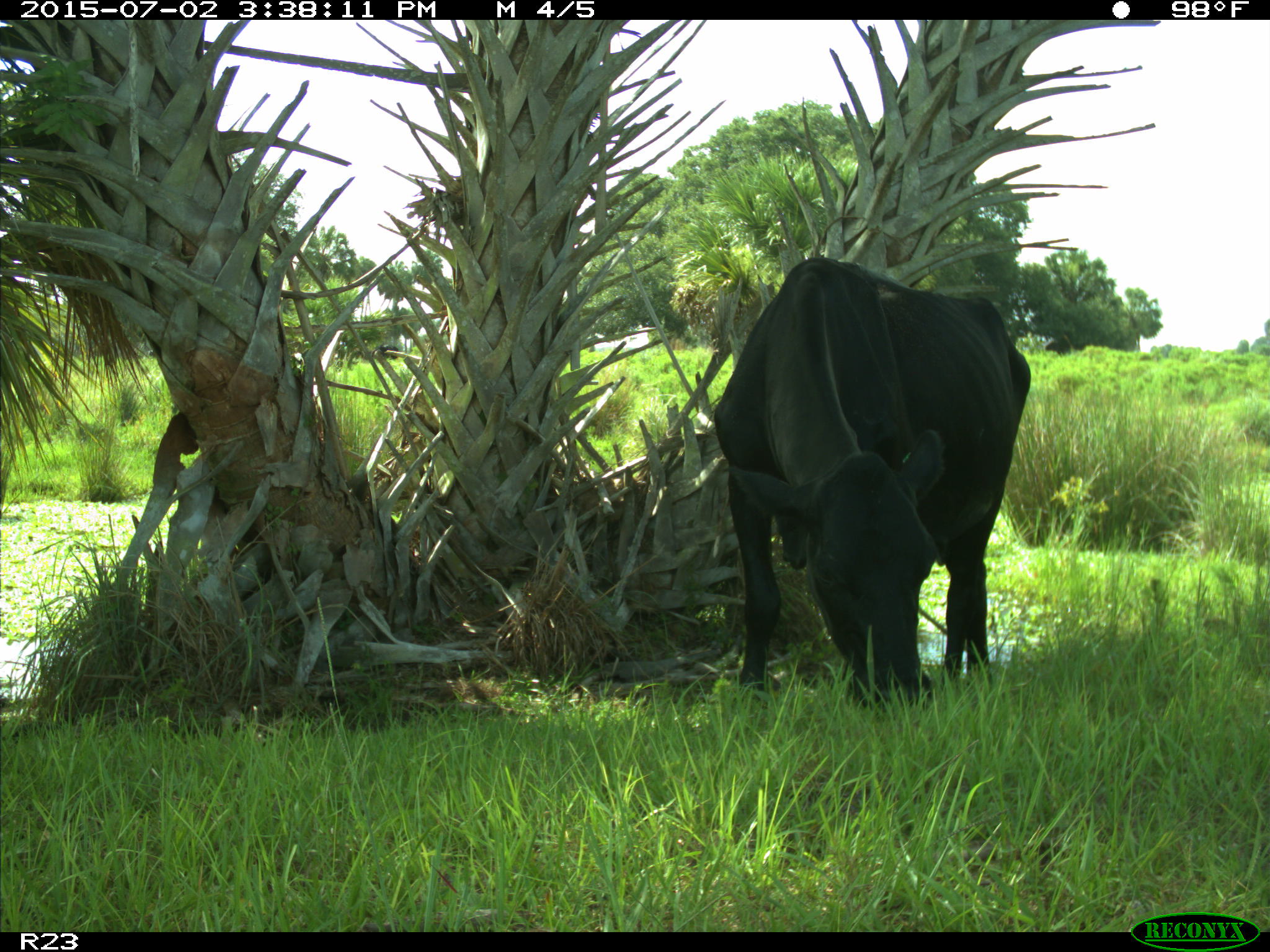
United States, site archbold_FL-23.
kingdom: Animalia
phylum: Chordata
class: Mammalia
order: Artiodactyla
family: Bovidae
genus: Bos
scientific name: Bos taurus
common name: domestic cow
Bos taurus (domestic cow).